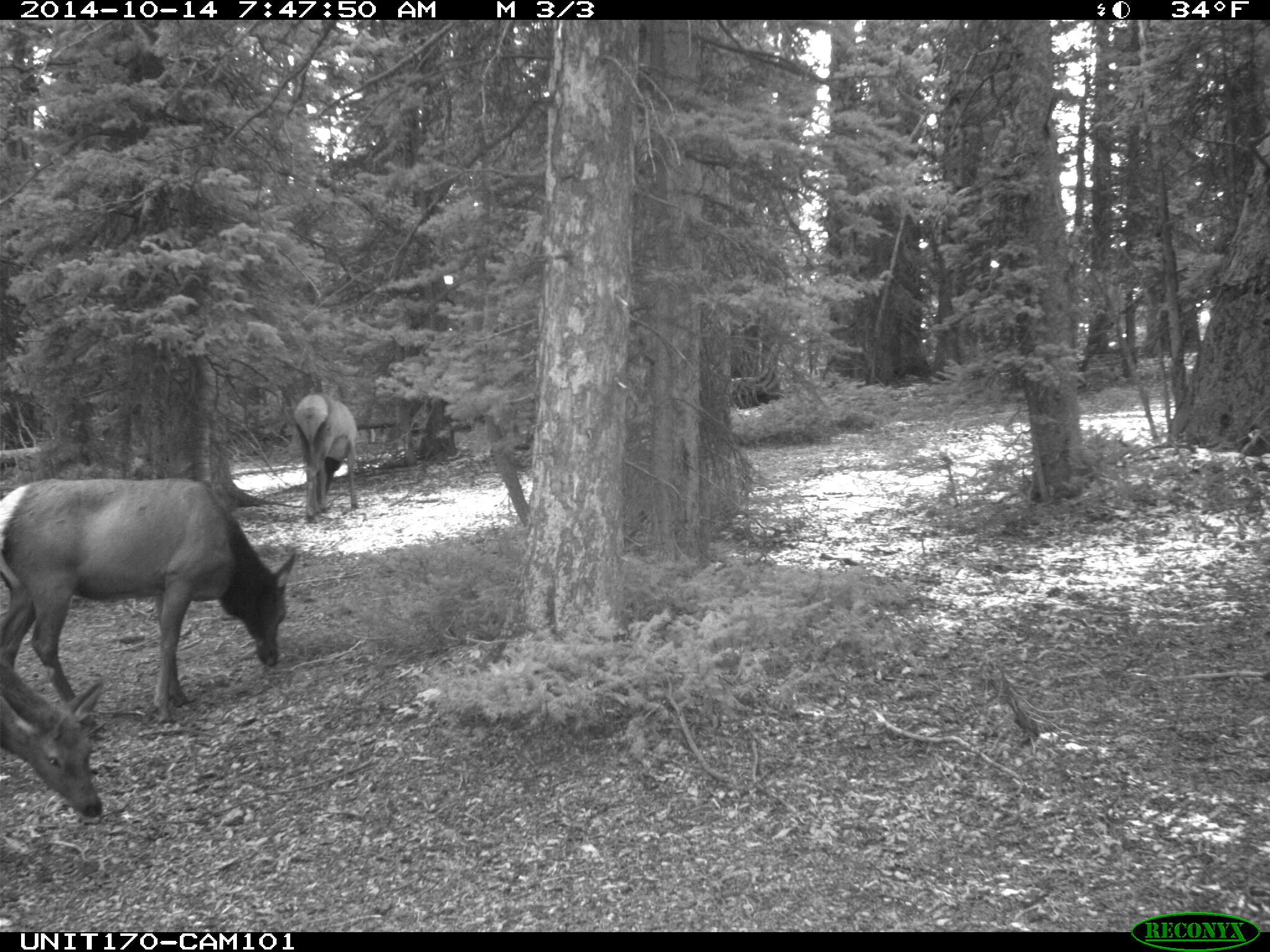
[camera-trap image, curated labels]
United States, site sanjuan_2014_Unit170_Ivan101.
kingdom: Animalia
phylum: Chordata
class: Mammalia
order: Artiodactyla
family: Cervidae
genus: Cervus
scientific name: Cervus elaphus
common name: red deer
Cervus elaphus (red deer).